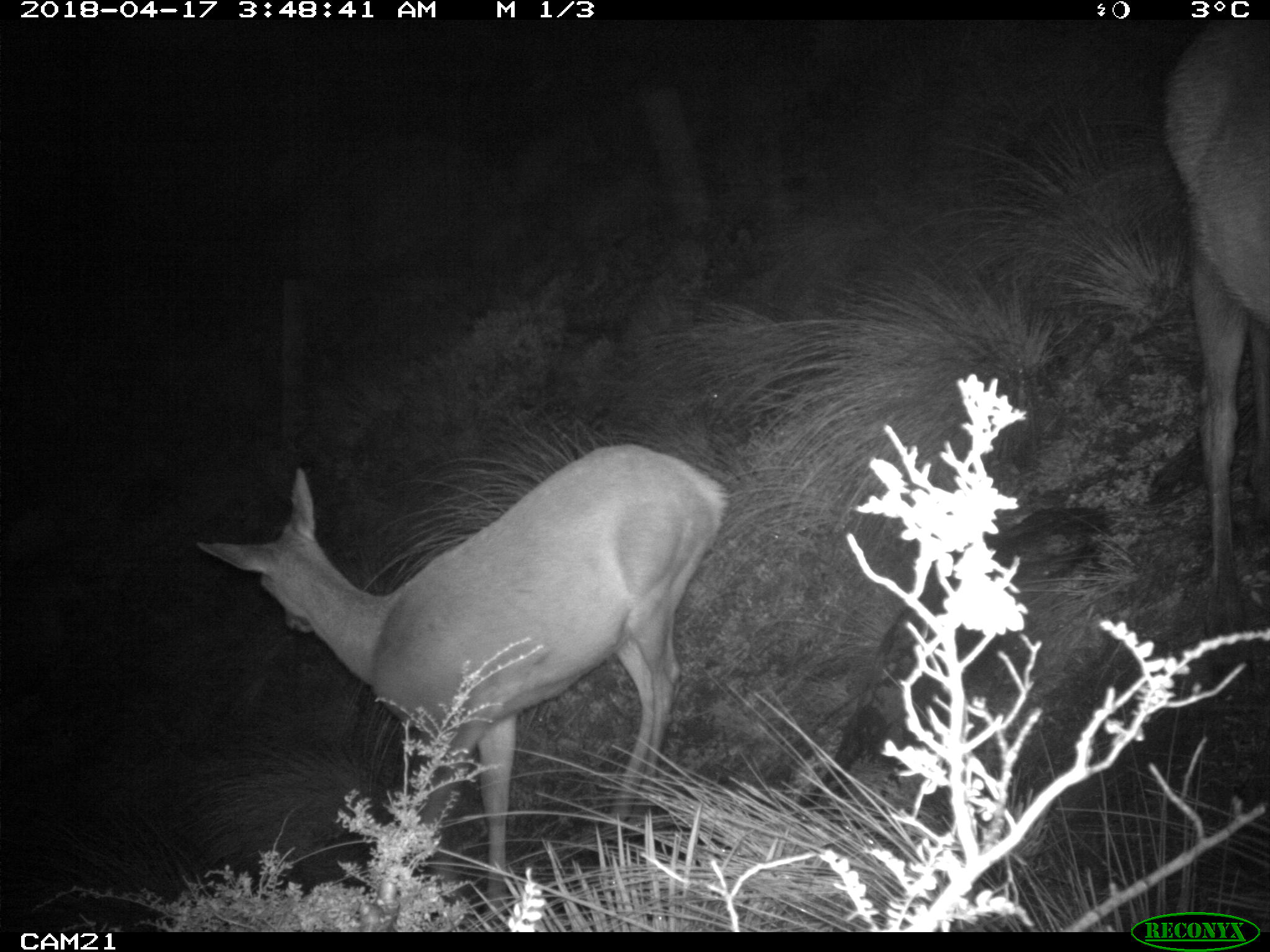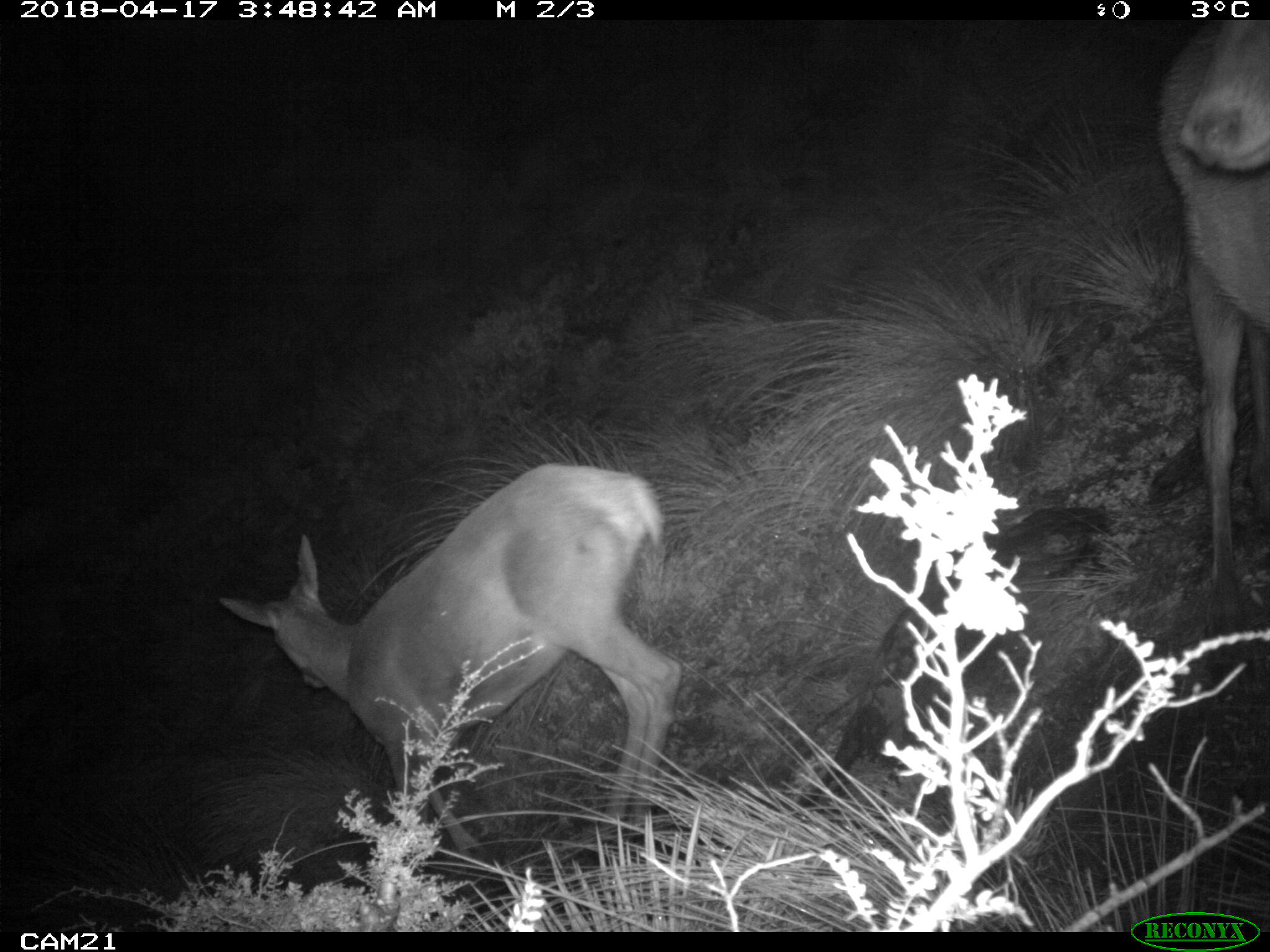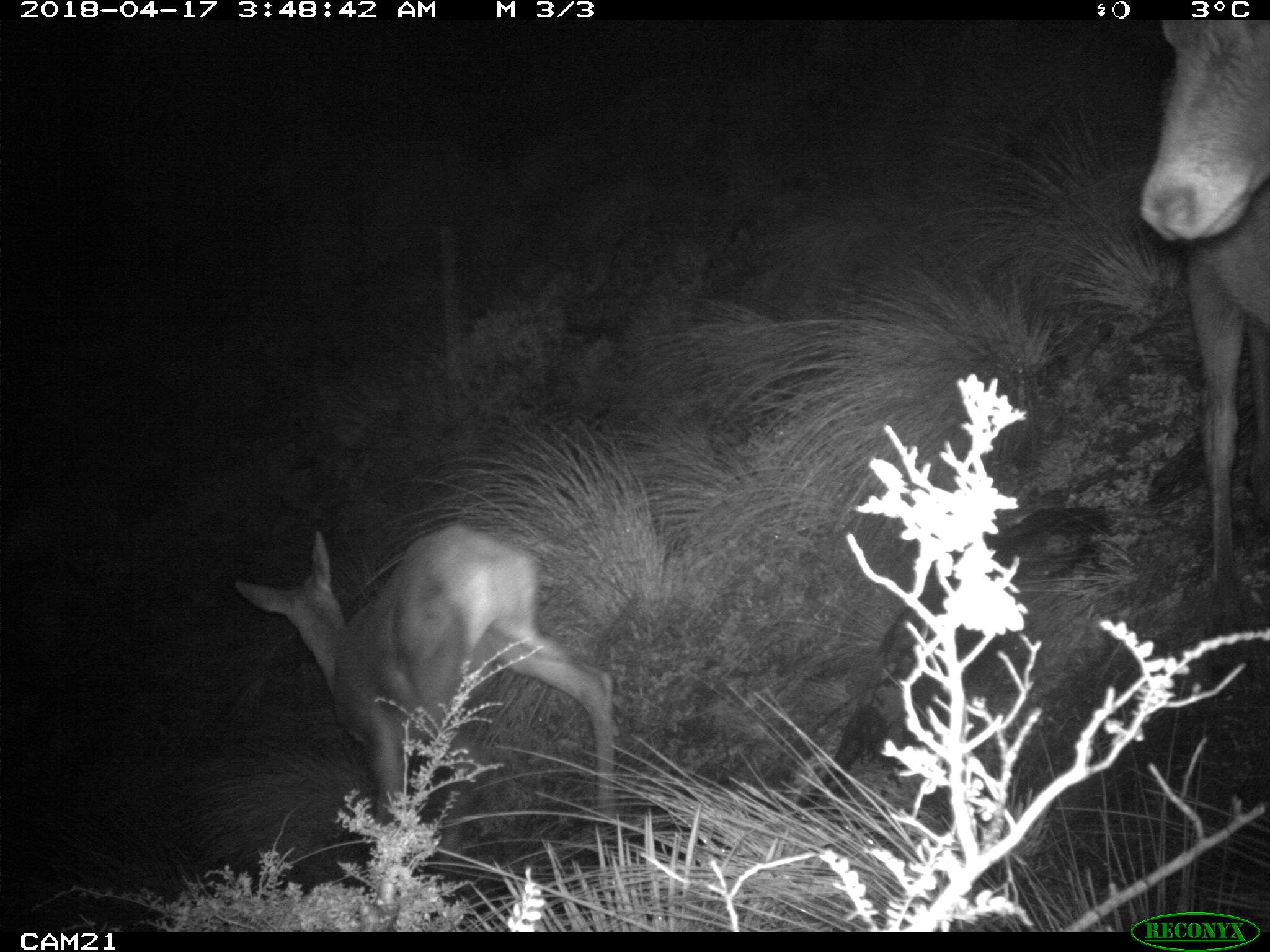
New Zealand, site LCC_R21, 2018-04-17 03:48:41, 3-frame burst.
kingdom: Animalia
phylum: Chordata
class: Mammalia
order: Artiodactyla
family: Cervidae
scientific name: Cervidae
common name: deer